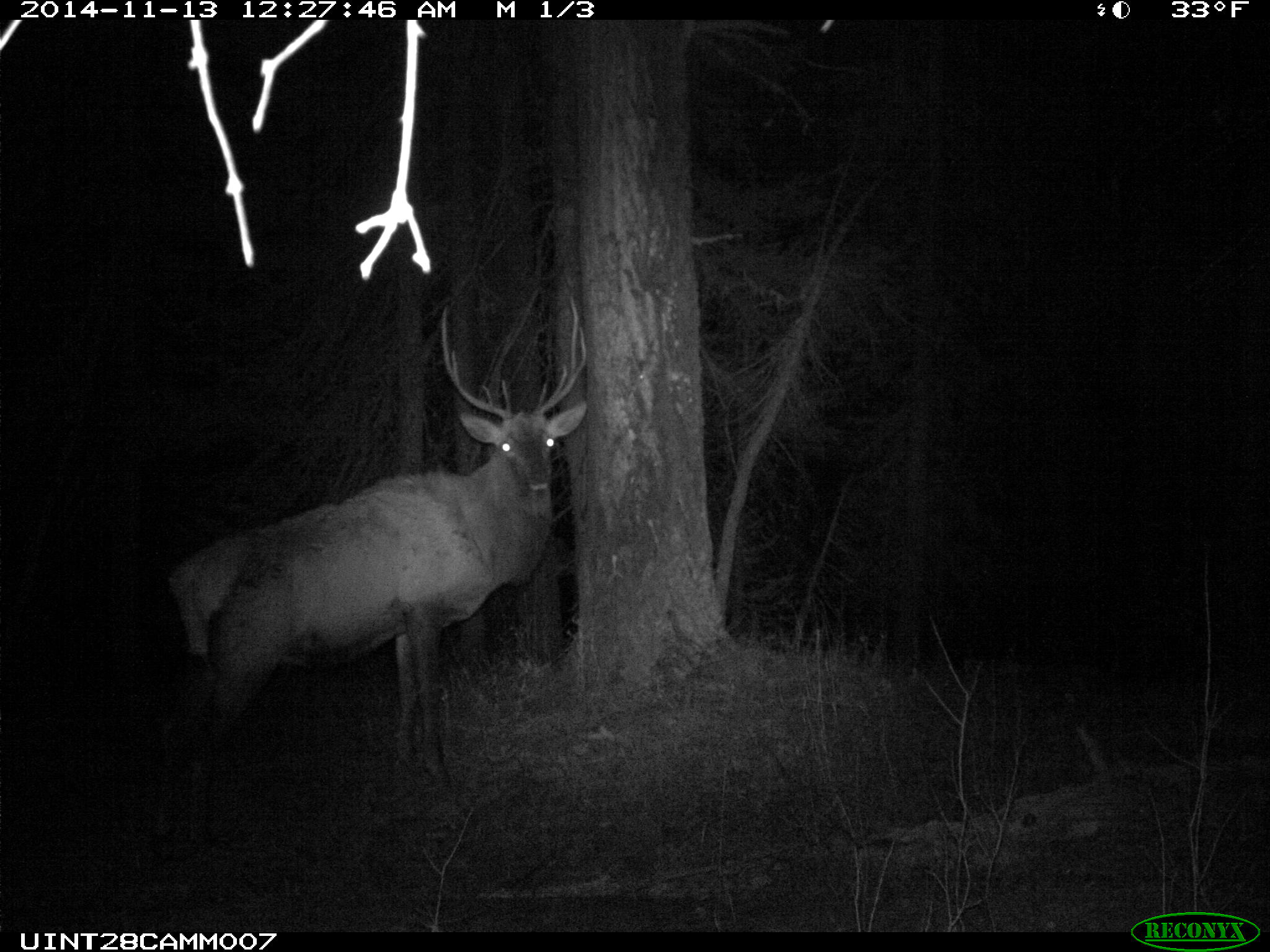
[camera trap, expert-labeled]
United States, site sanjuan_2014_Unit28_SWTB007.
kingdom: Animalia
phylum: Chordata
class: Mammalia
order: Artiodactyla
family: Cervidae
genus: Cervus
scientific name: Cervus elaphus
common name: red deer